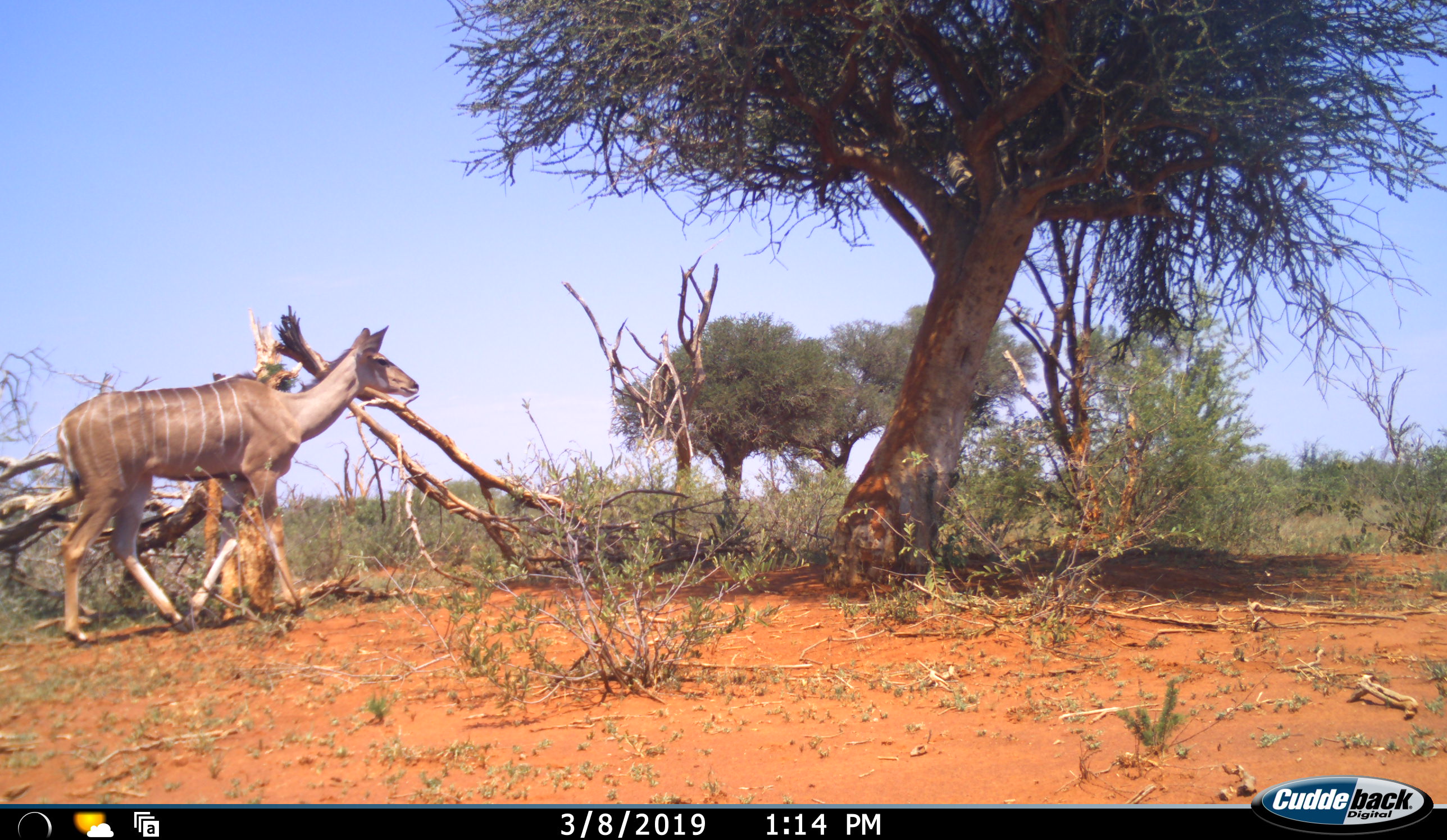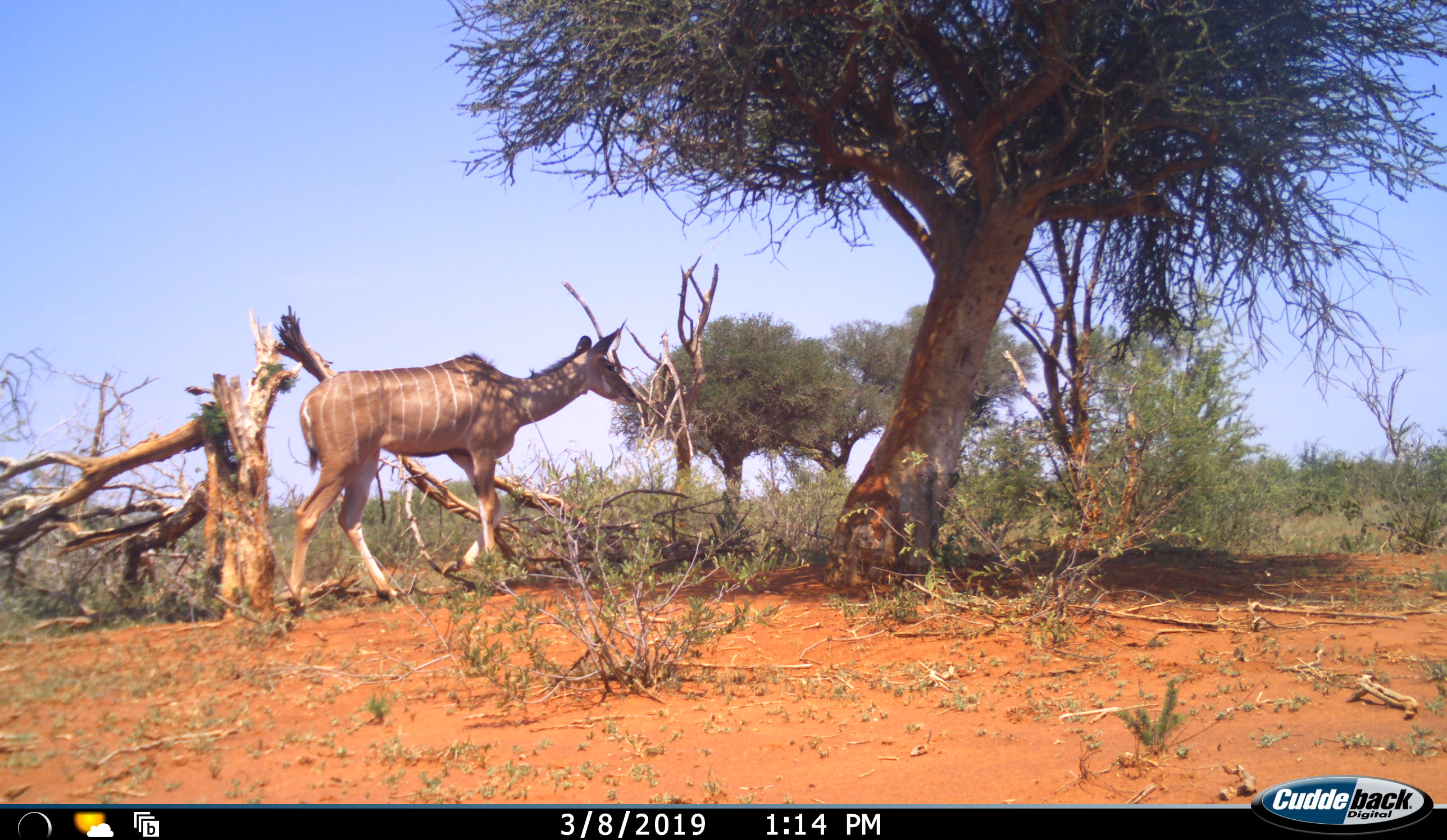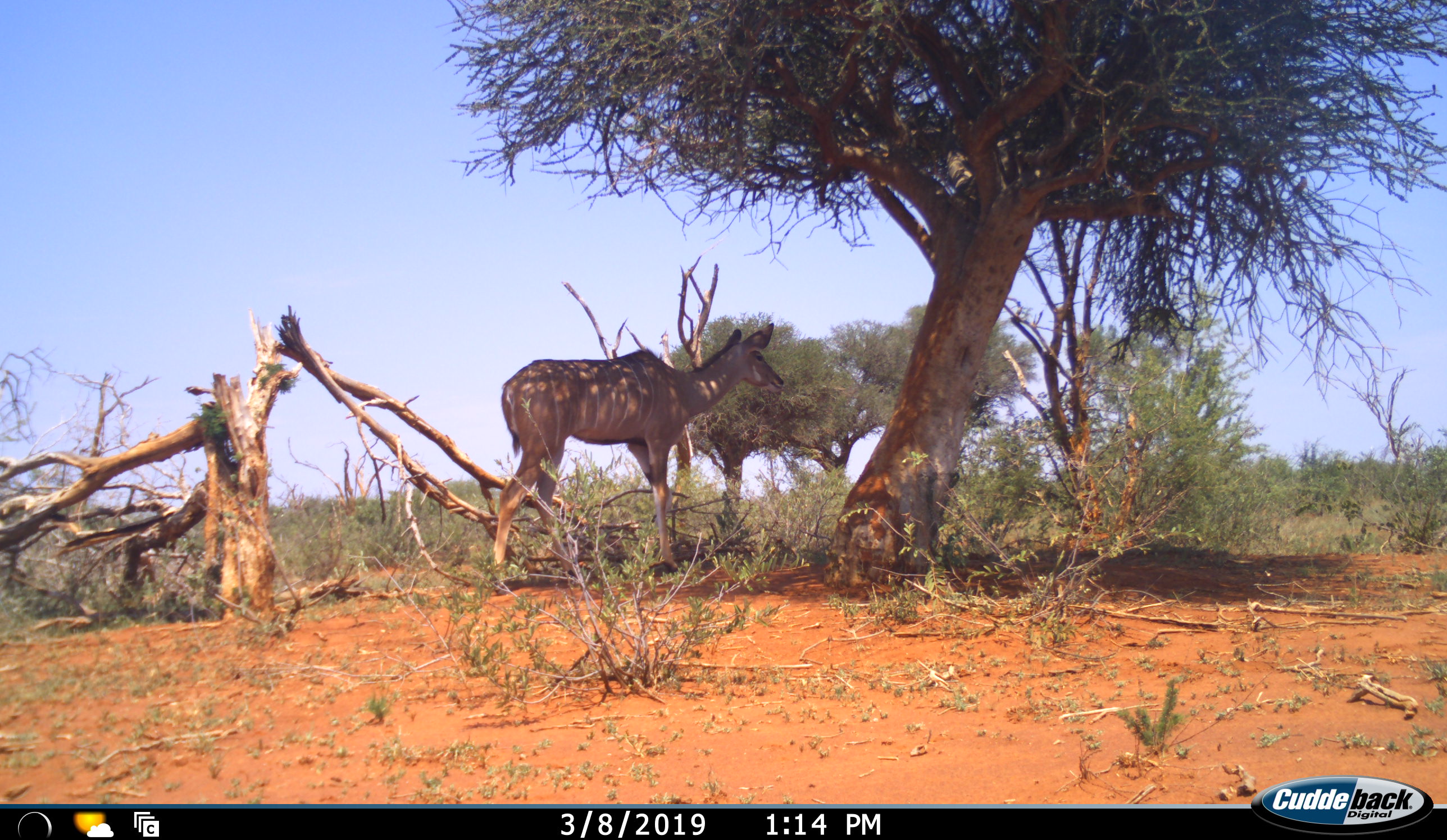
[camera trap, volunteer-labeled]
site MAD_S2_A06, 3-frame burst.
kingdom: Animalia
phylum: Chordata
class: Mammalia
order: Artiodactyla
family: Bovidae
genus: Tragelaphus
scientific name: Tragelaphus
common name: kudu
Kudu (Tragelaphus), count 1. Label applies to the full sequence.